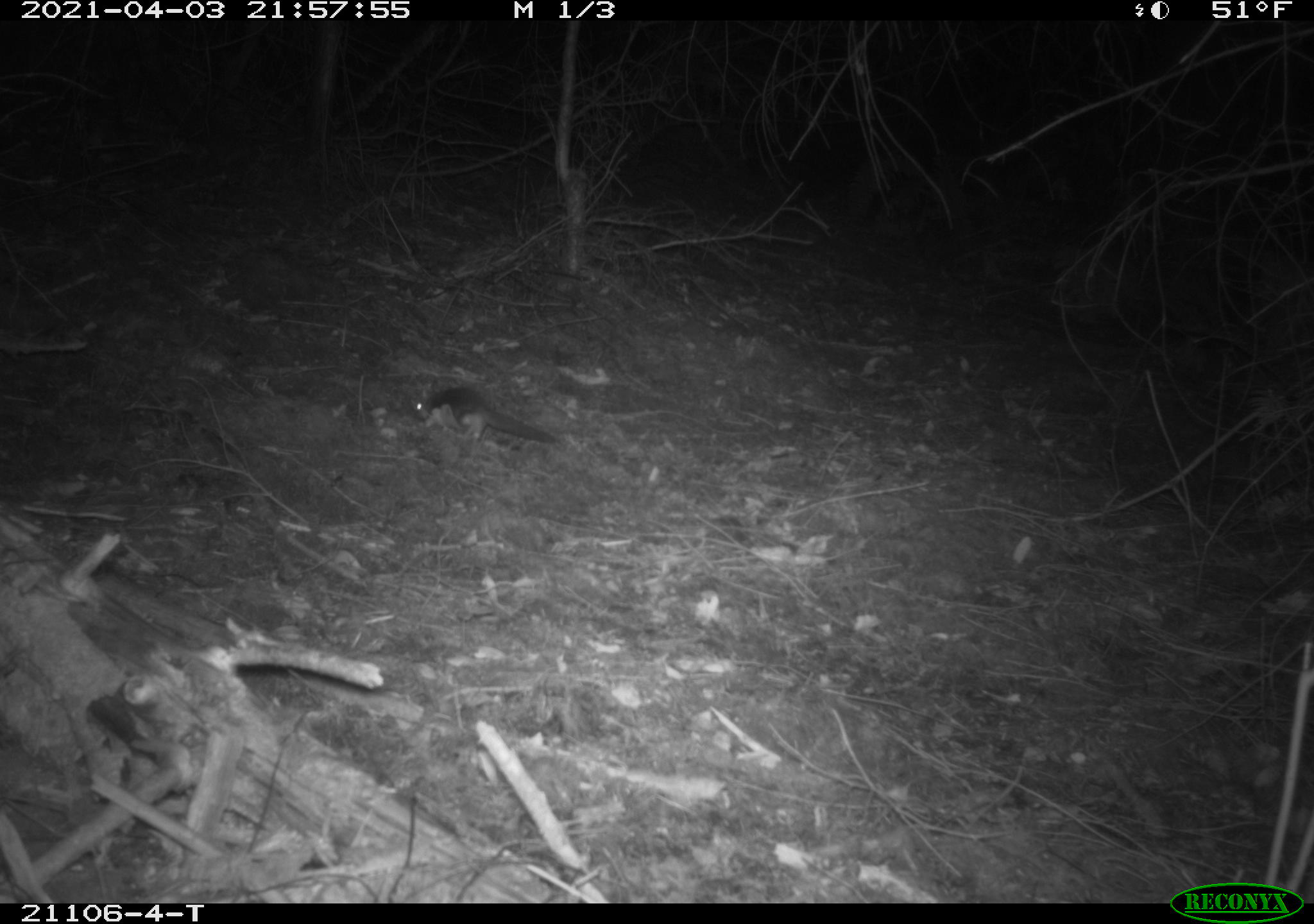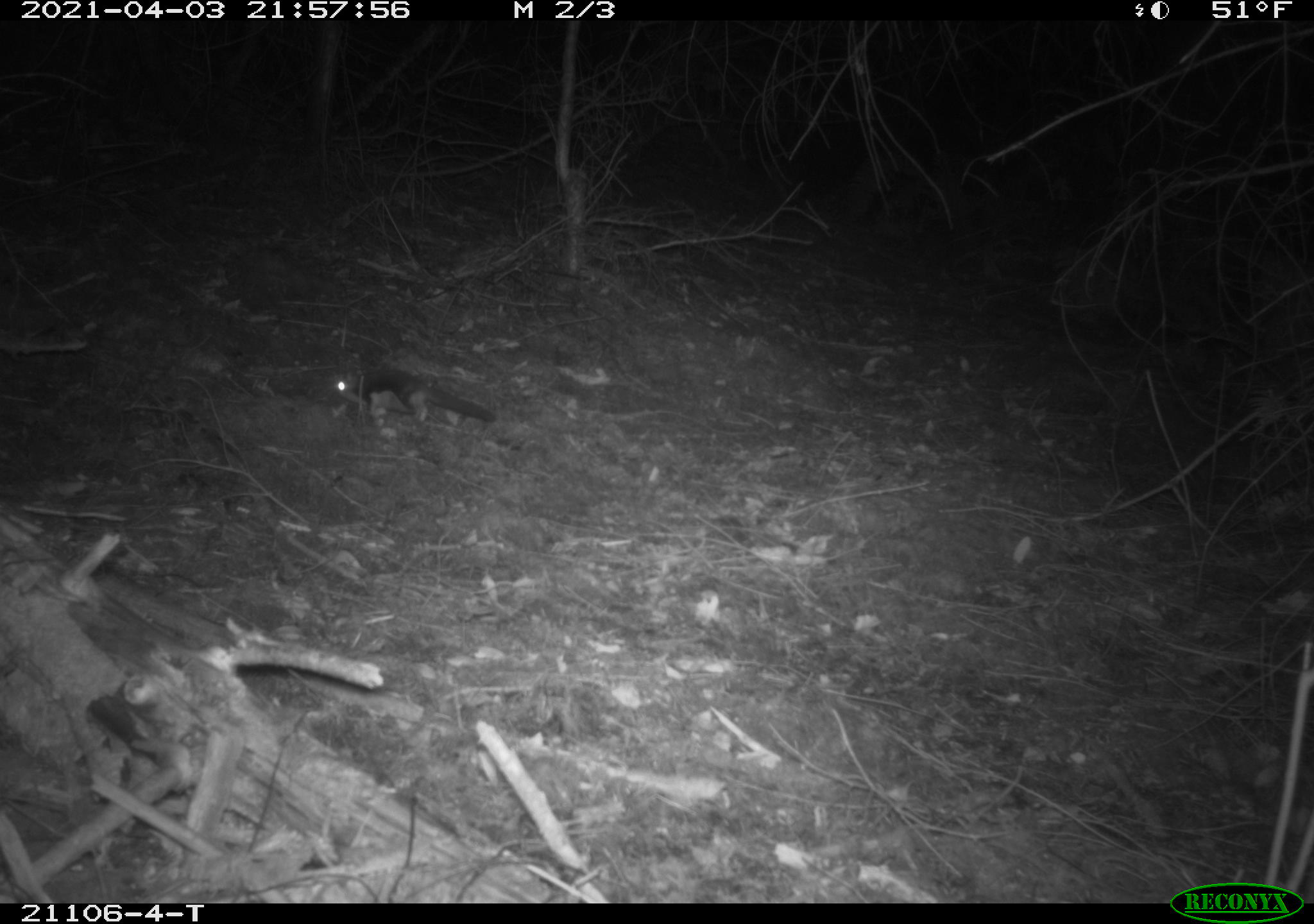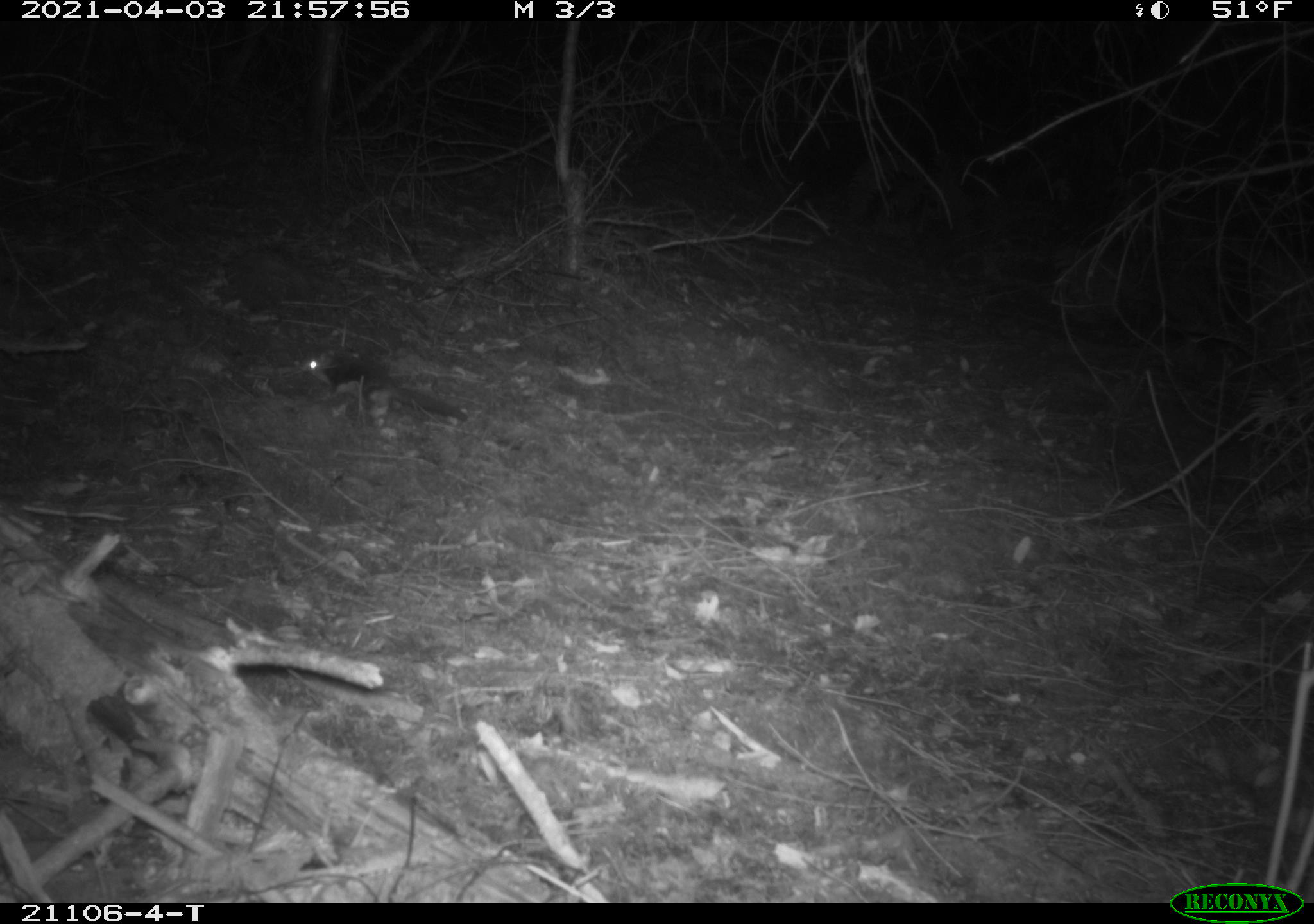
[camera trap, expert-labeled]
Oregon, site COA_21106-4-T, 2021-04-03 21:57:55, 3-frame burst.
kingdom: Animalia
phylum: Chordata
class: Mammalia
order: Rodentia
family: Sciuridae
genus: Glaucomys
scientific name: Glaucomys oregonensis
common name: humboldt's flying squirrel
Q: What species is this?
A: Humboldt's flying squirrel (Glaucomys oregonensis).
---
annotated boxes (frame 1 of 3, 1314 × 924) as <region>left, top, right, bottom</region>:
humboldt's flying squirrel: <region>391, 374, 571, 466</region>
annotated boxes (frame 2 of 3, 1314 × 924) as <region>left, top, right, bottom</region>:
humboldt's flying squirrel: <region>306, 351, 503, 443</region>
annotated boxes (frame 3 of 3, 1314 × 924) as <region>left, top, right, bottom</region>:
humboldt's flying squirrel: <region>285, 342, 476, 454</region>